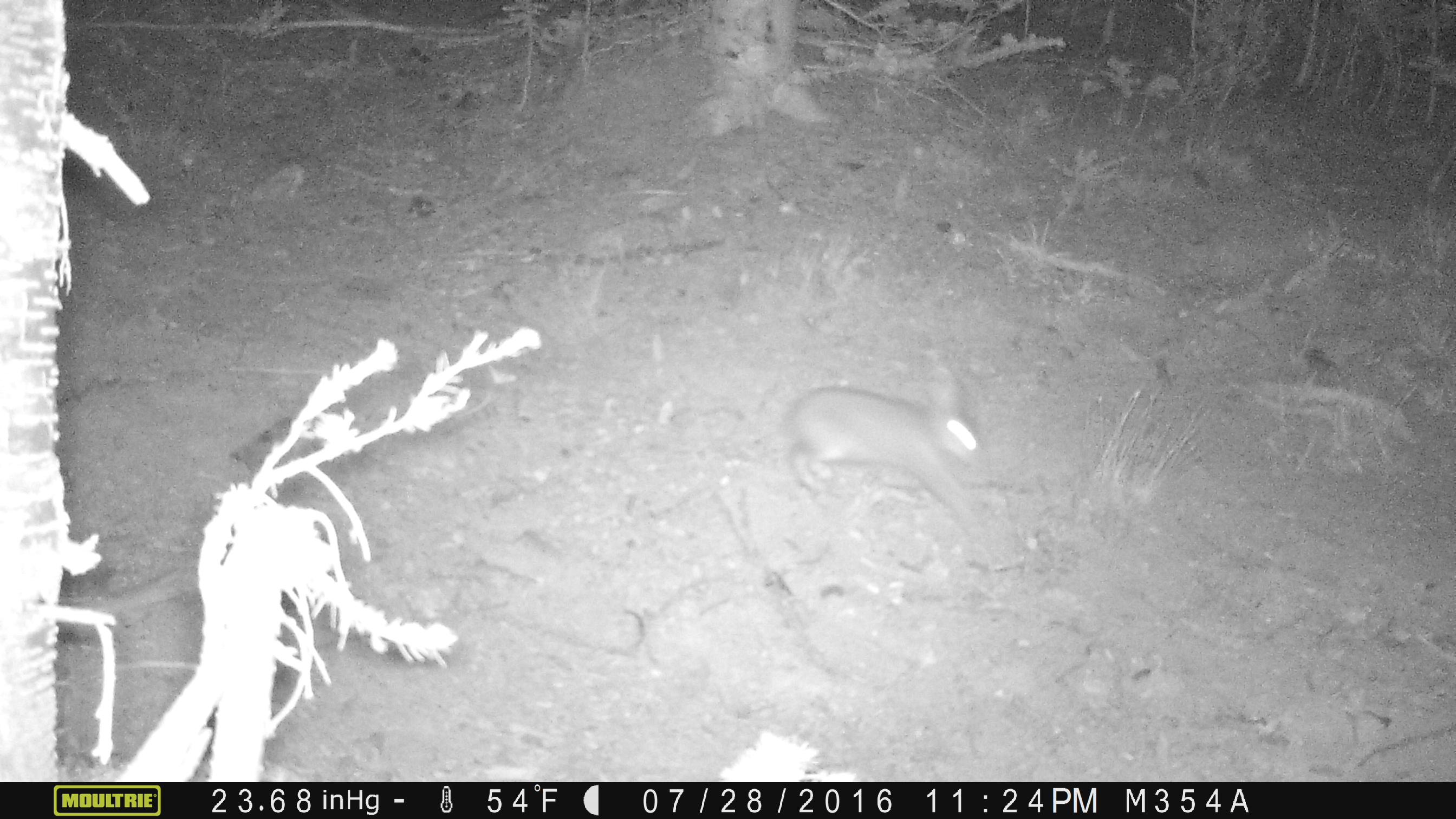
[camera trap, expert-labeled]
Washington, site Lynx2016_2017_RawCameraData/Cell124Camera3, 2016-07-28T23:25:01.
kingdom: Animalia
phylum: Chordata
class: Mammalia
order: Lagomorpha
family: Leporidae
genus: Lepus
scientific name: Lepus americanus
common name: snowshoe hare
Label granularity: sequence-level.